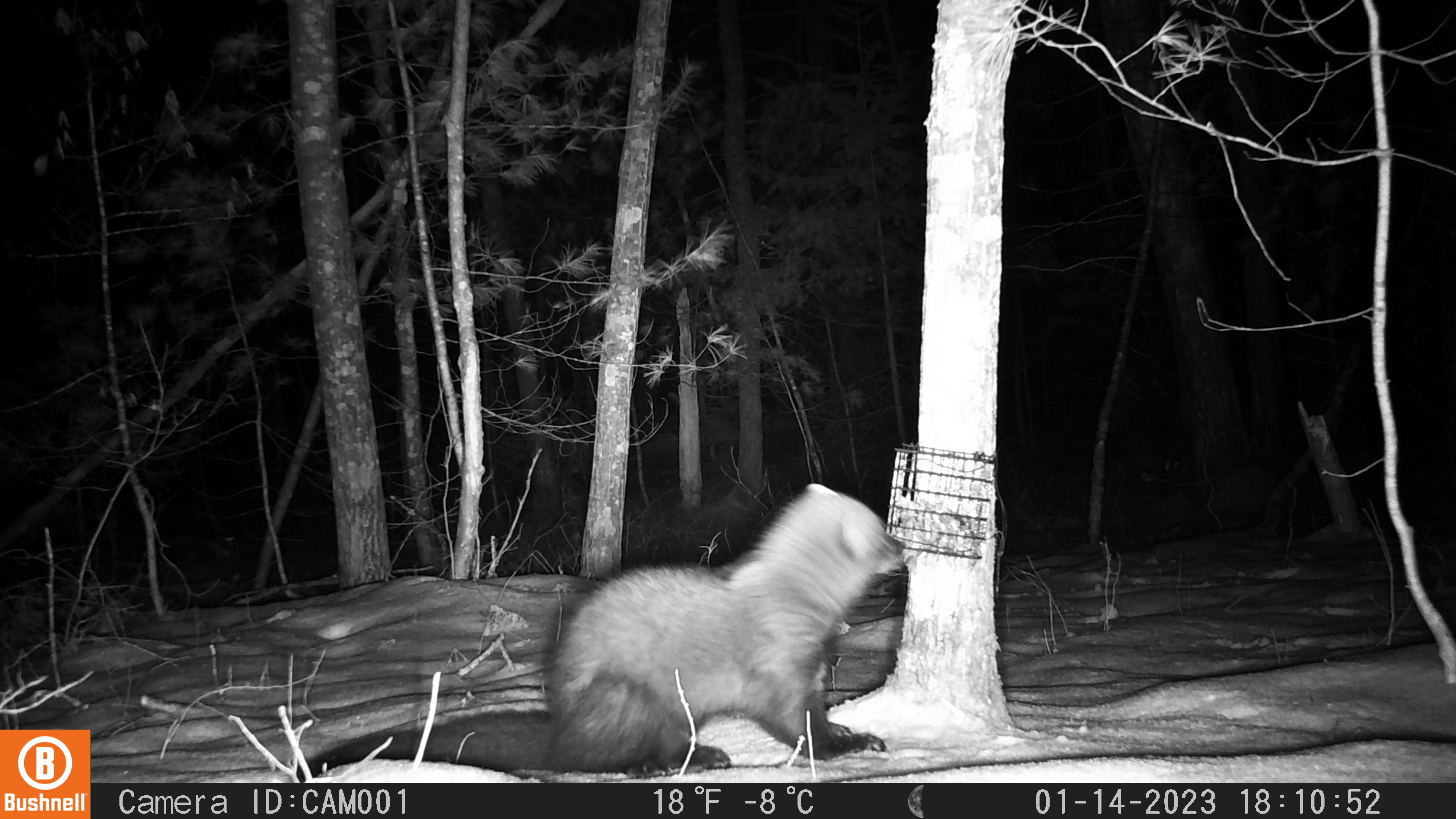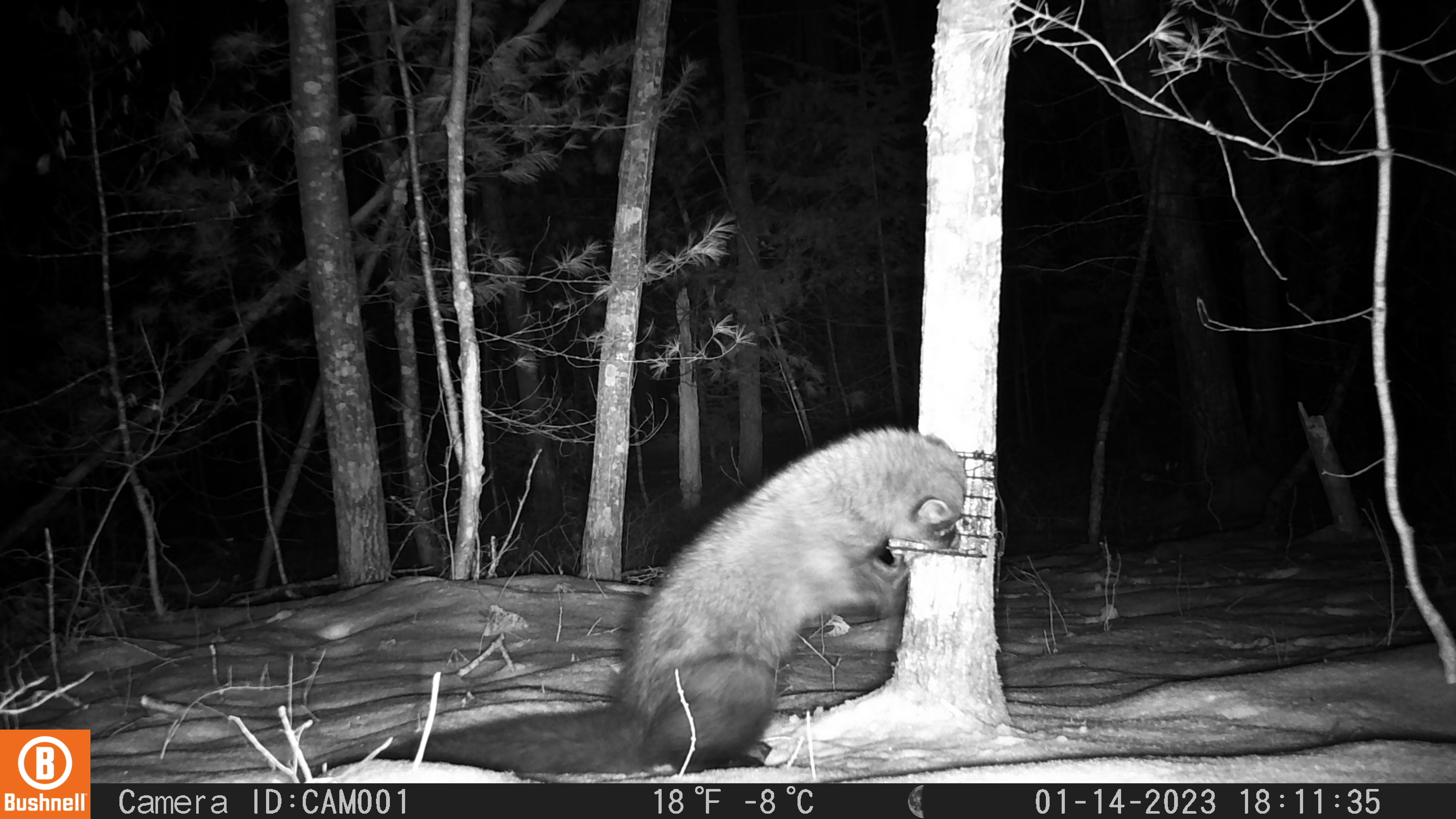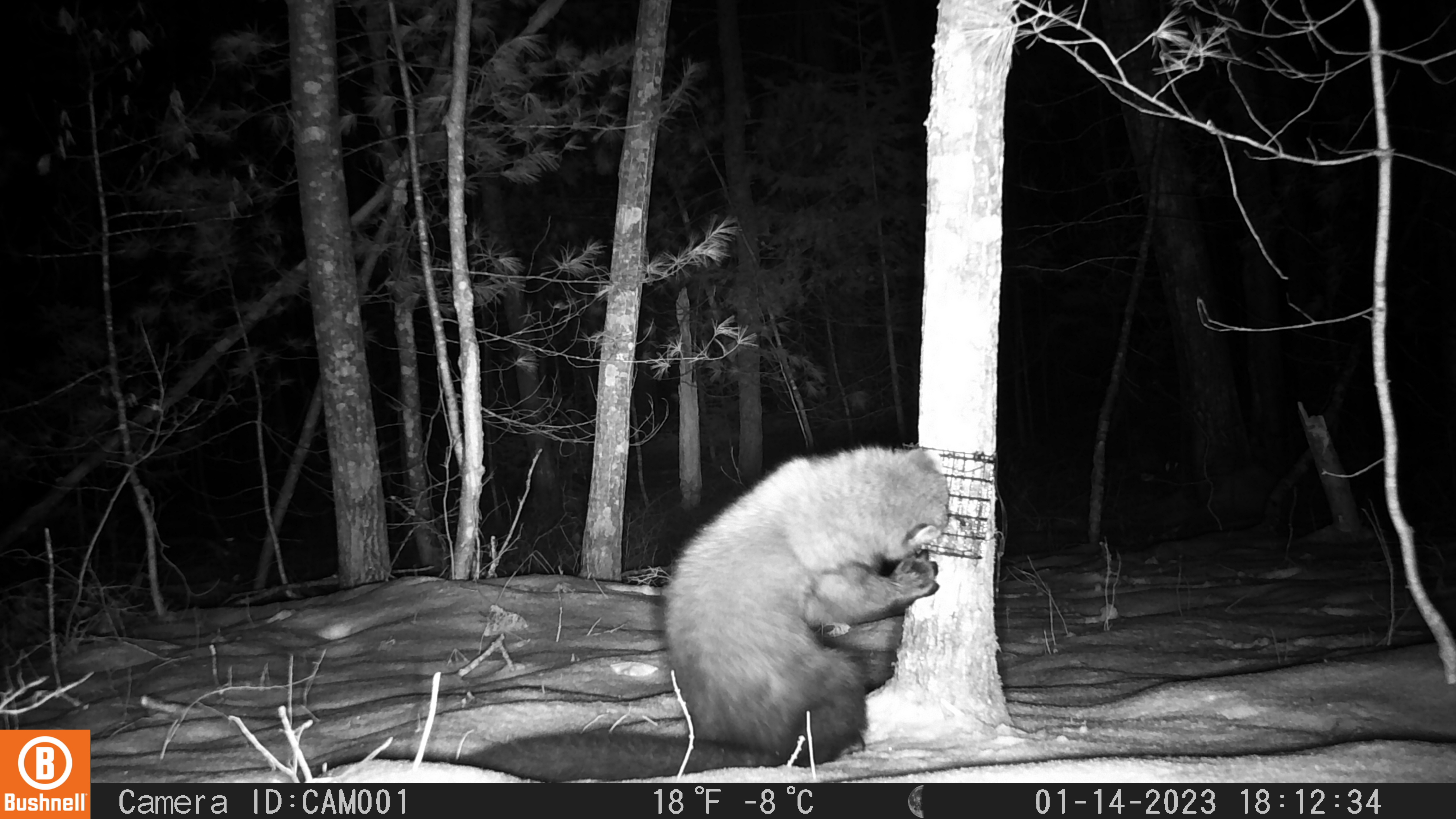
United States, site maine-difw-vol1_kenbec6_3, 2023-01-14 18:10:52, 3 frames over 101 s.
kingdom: Animalia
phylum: Chordata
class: Mammalia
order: Carnivora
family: Mustelidae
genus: Pekania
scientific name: Pekania pennanti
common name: fisher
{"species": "fisher (Pekania pennanti)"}